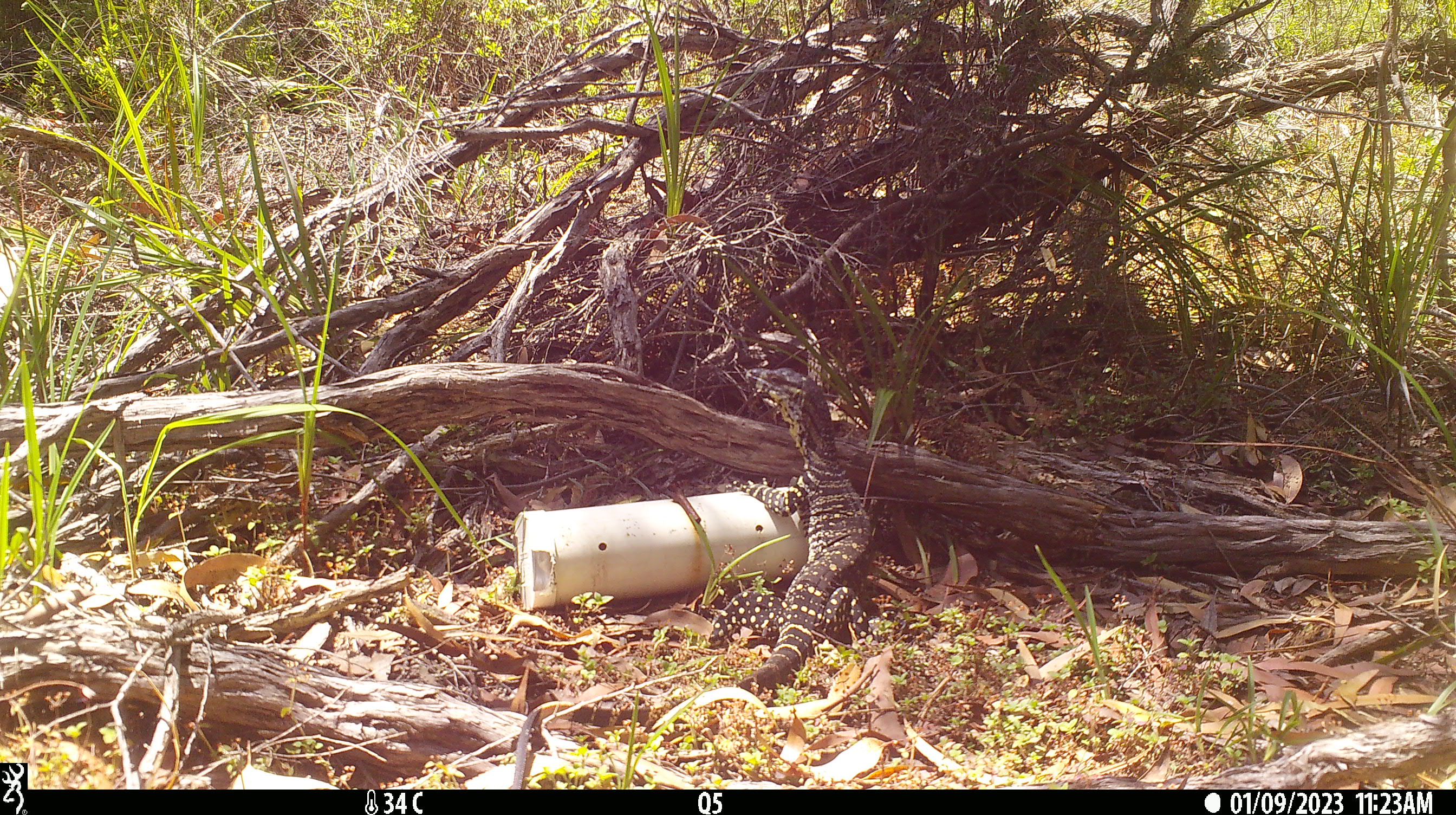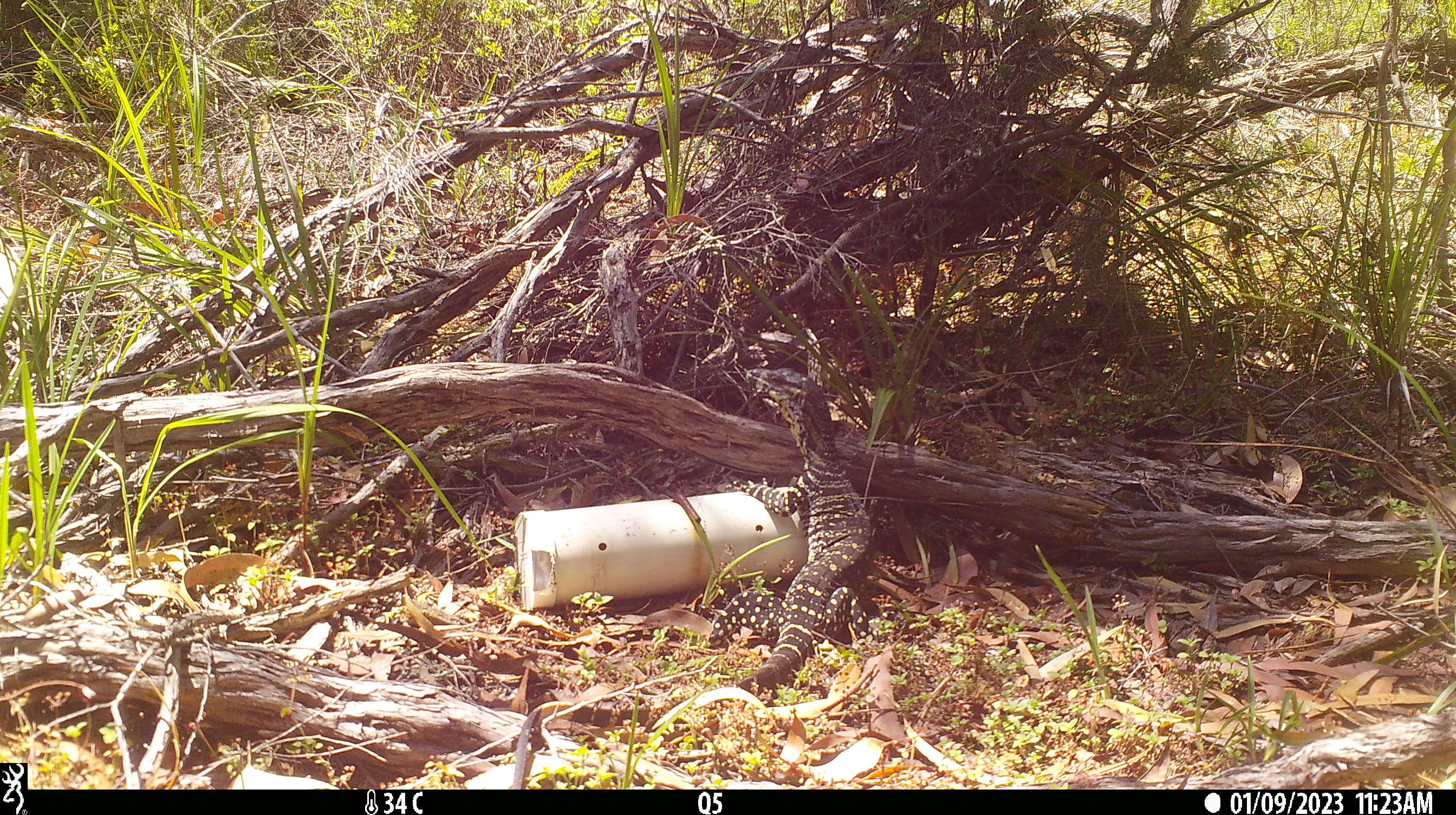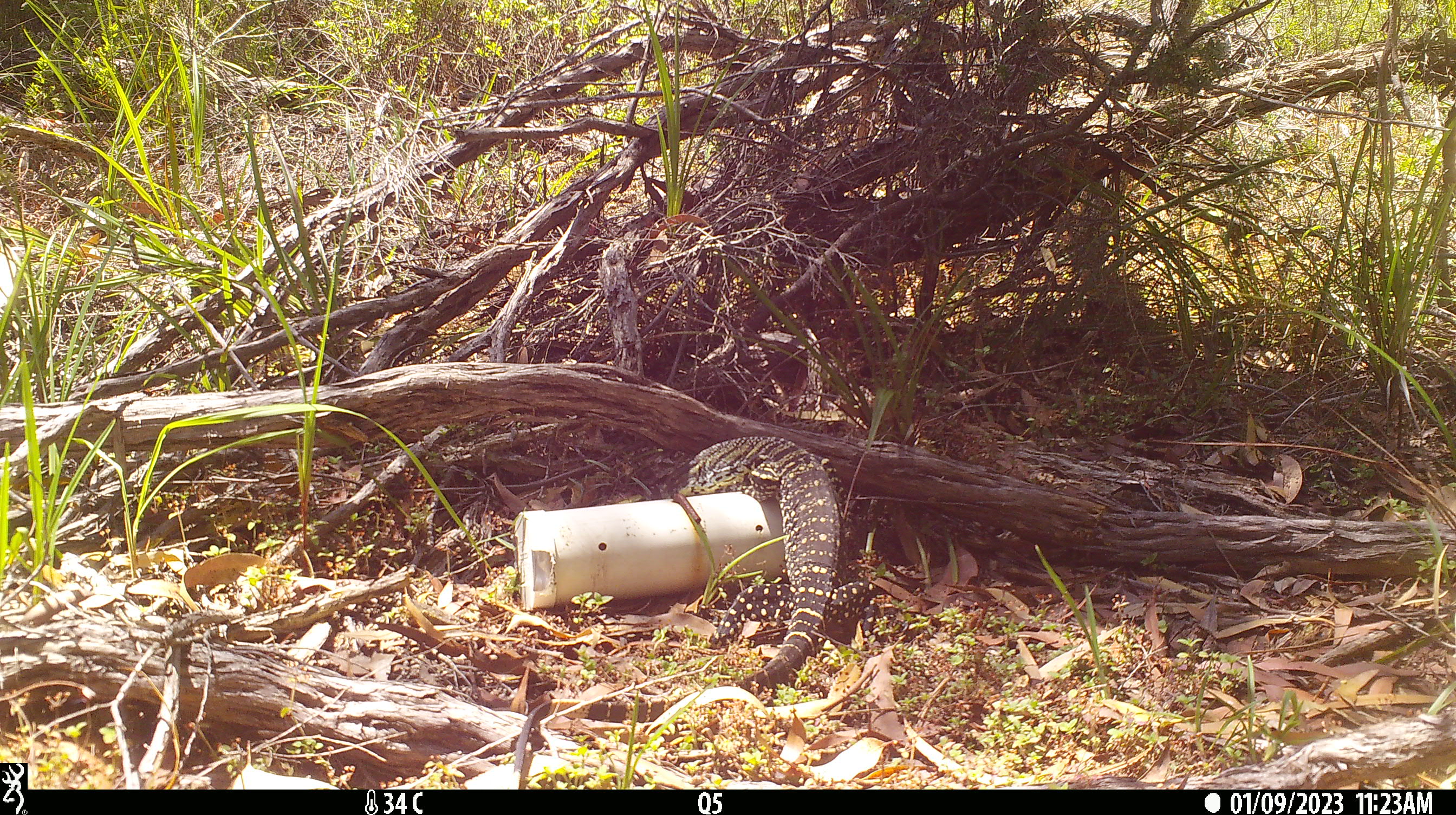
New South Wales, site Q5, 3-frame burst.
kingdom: Animalia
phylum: Chordata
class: Reptilia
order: Squamata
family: Varanidae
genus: Varanus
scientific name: Varanus varius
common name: lace monitor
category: goanna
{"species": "goanna (lace monitor) (Varanus varius)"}